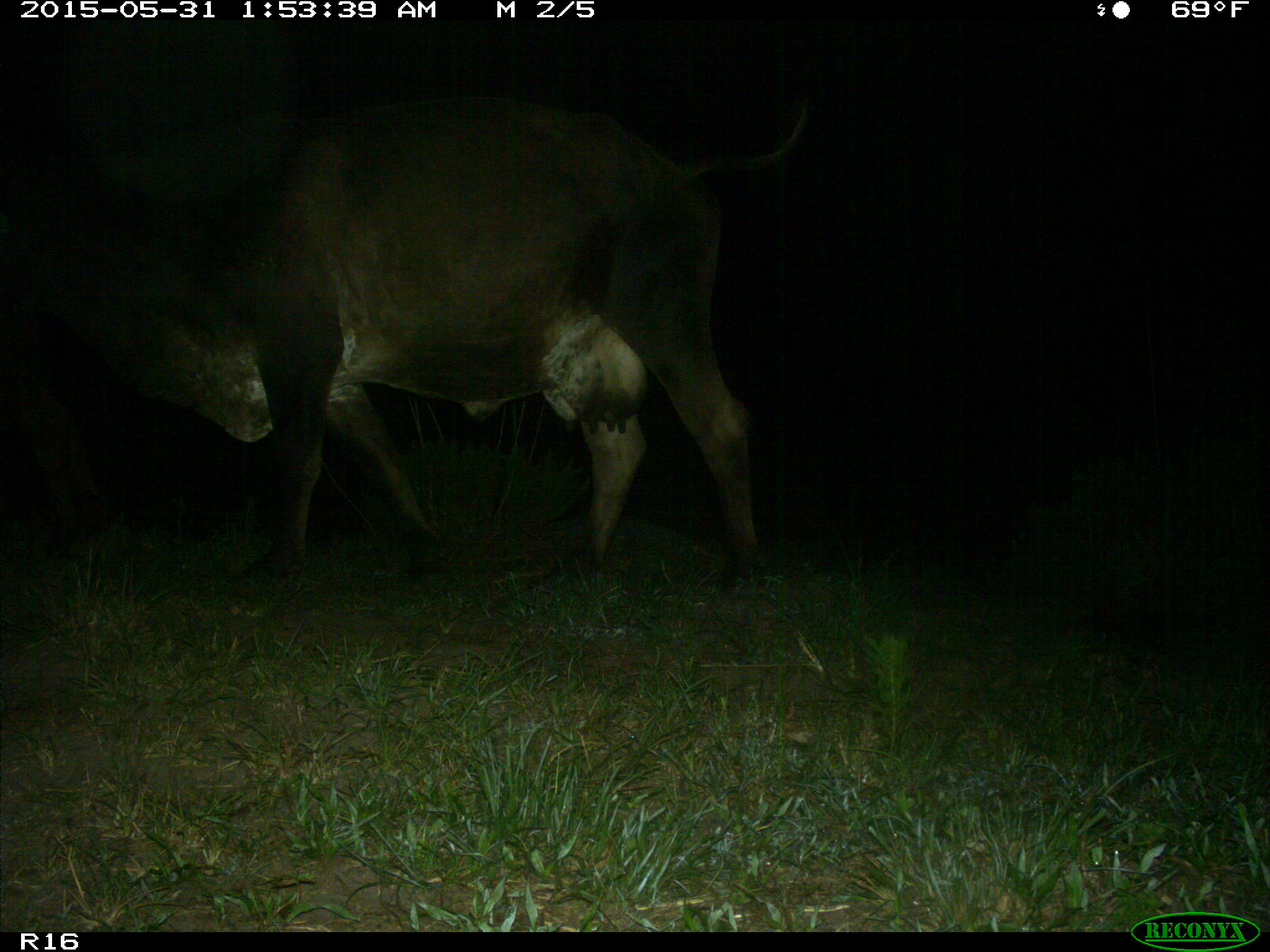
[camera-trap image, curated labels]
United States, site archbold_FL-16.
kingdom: Animalia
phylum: Chordata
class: Mammalia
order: Artiodactyla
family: Bovidae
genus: Bos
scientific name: Bos taurus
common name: domestic cow